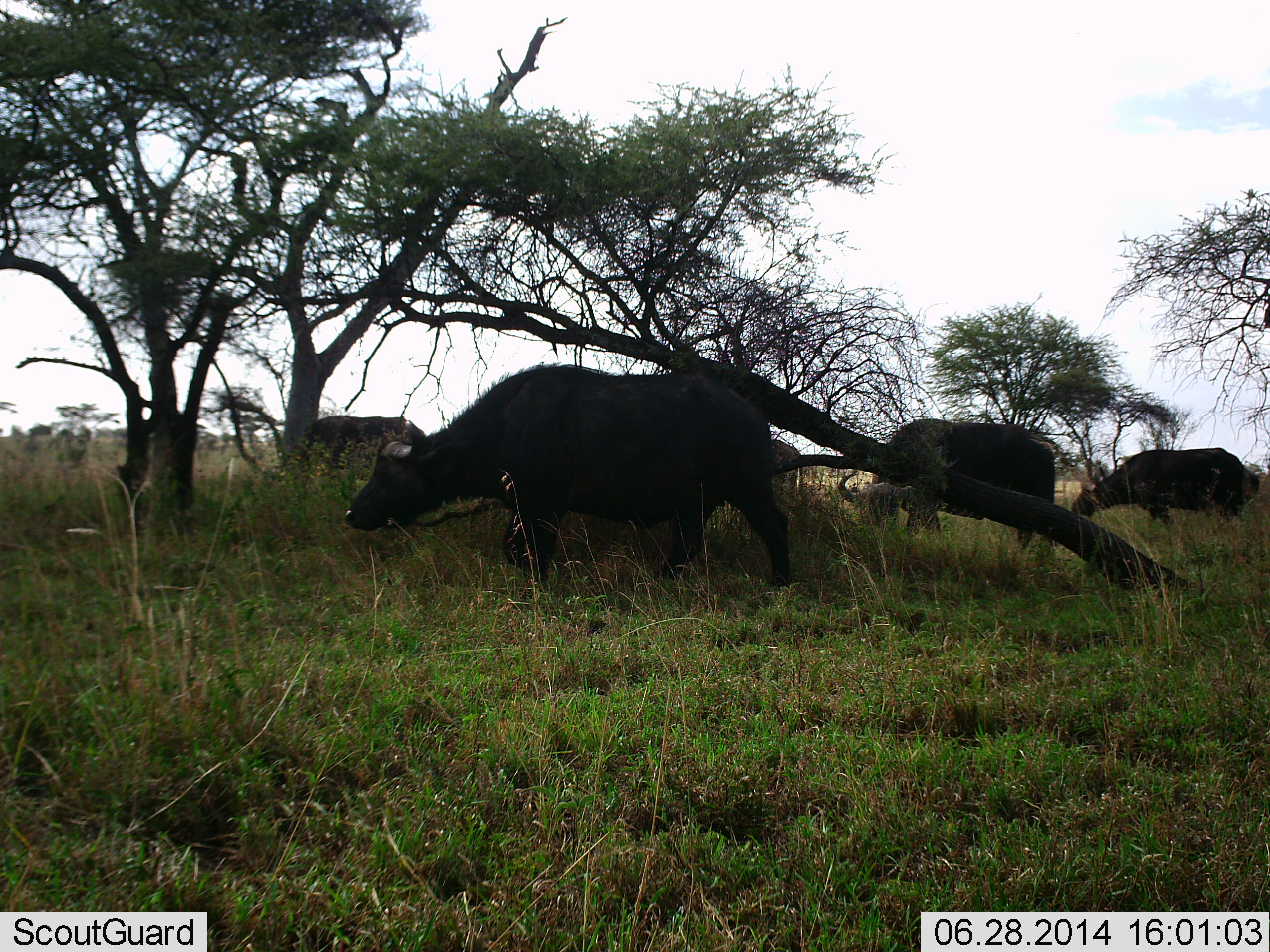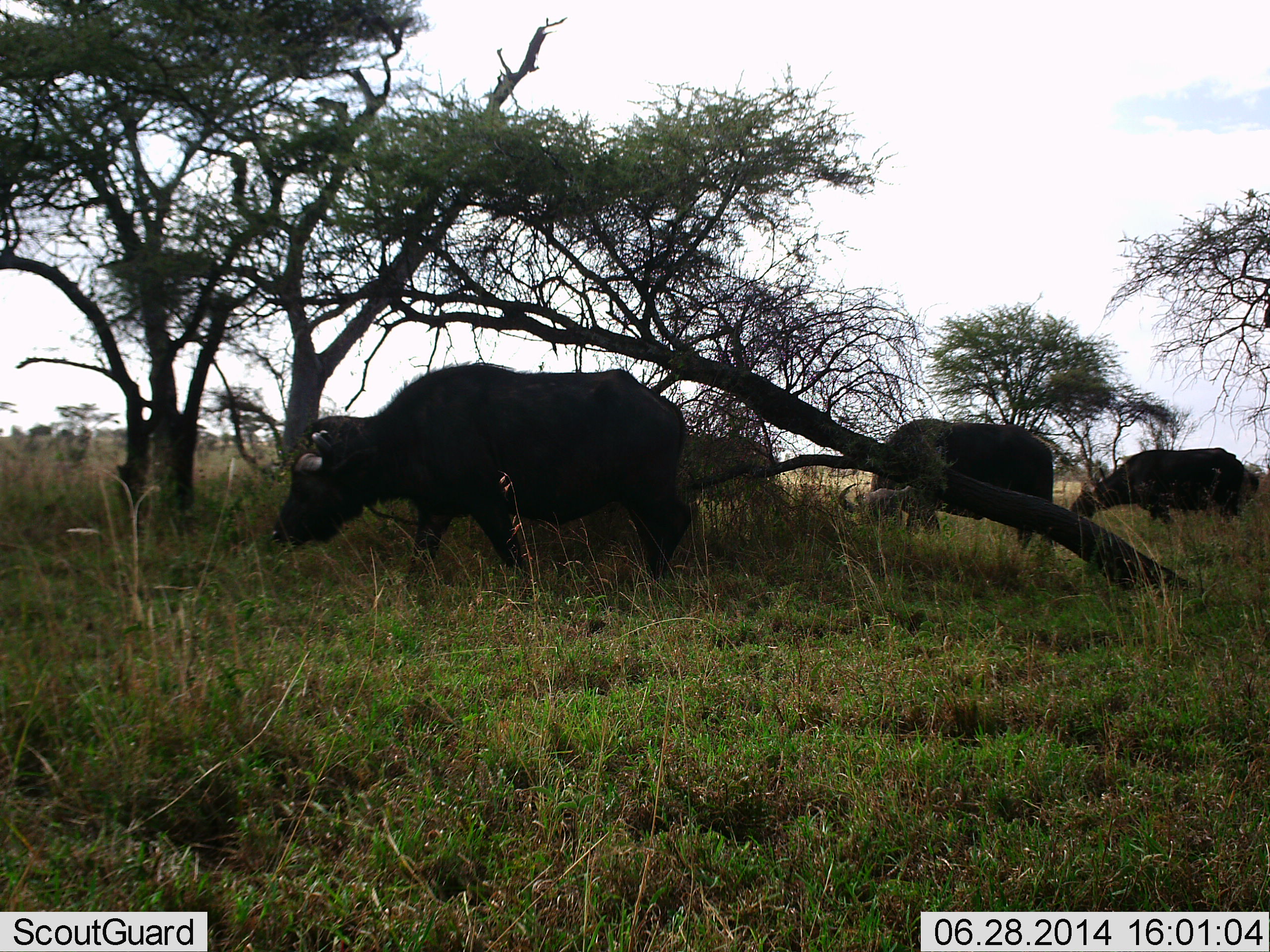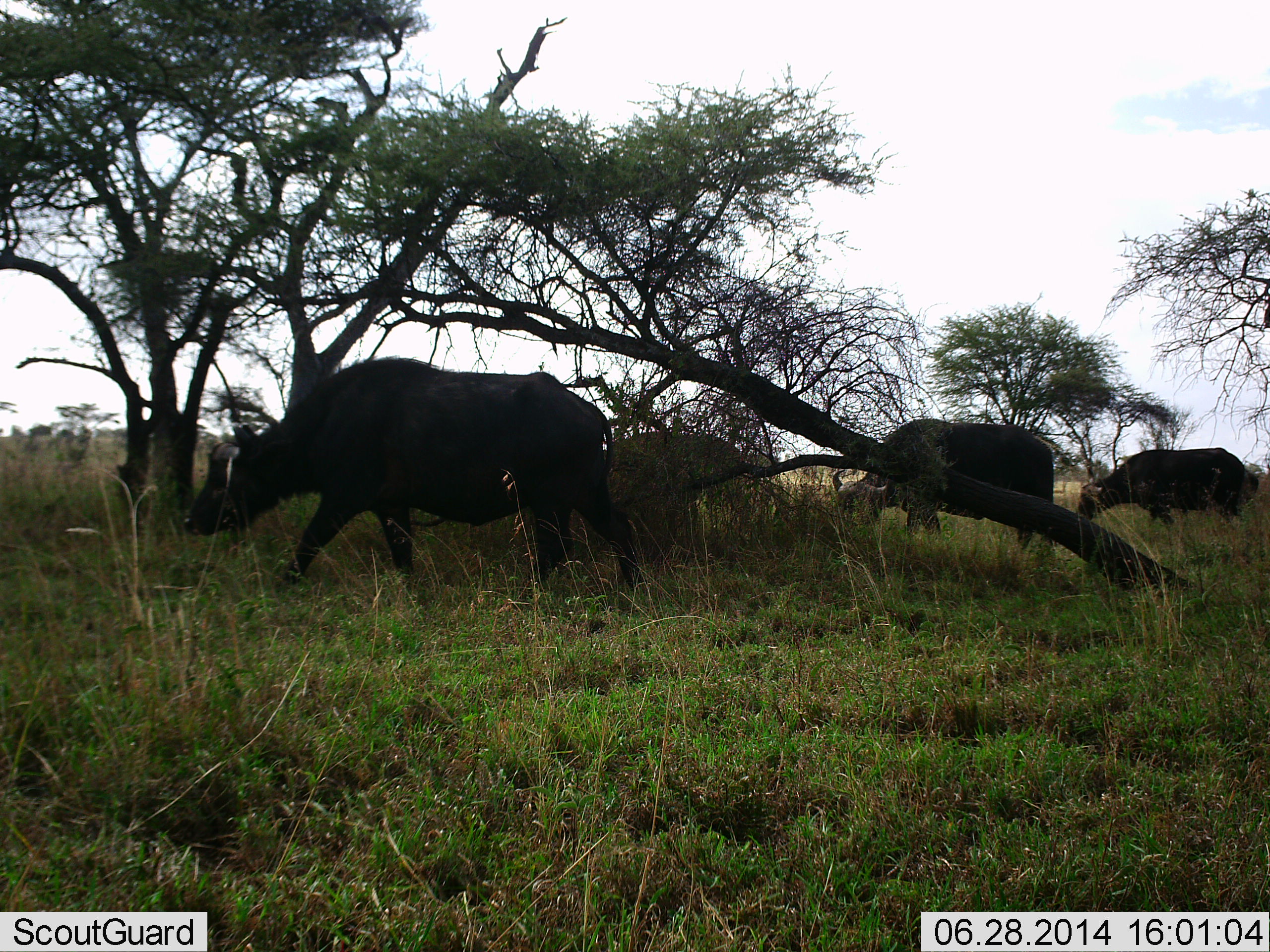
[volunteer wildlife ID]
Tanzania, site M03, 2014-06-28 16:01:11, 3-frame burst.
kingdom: Animalia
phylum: Chordata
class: Mammalia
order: Artiodactyla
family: Bovidae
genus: Syncerus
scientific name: Syncerus caffer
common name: cape buffalo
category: buffalo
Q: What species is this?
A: Buffalo (cape buffalo) (Syncerus caffer).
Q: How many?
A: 4.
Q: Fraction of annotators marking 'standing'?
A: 40%.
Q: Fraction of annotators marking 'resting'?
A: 0%.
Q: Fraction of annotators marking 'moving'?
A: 40%.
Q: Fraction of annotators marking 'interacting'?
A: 0%.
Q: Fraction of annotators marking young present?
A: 0%.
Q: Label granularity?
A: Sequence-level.